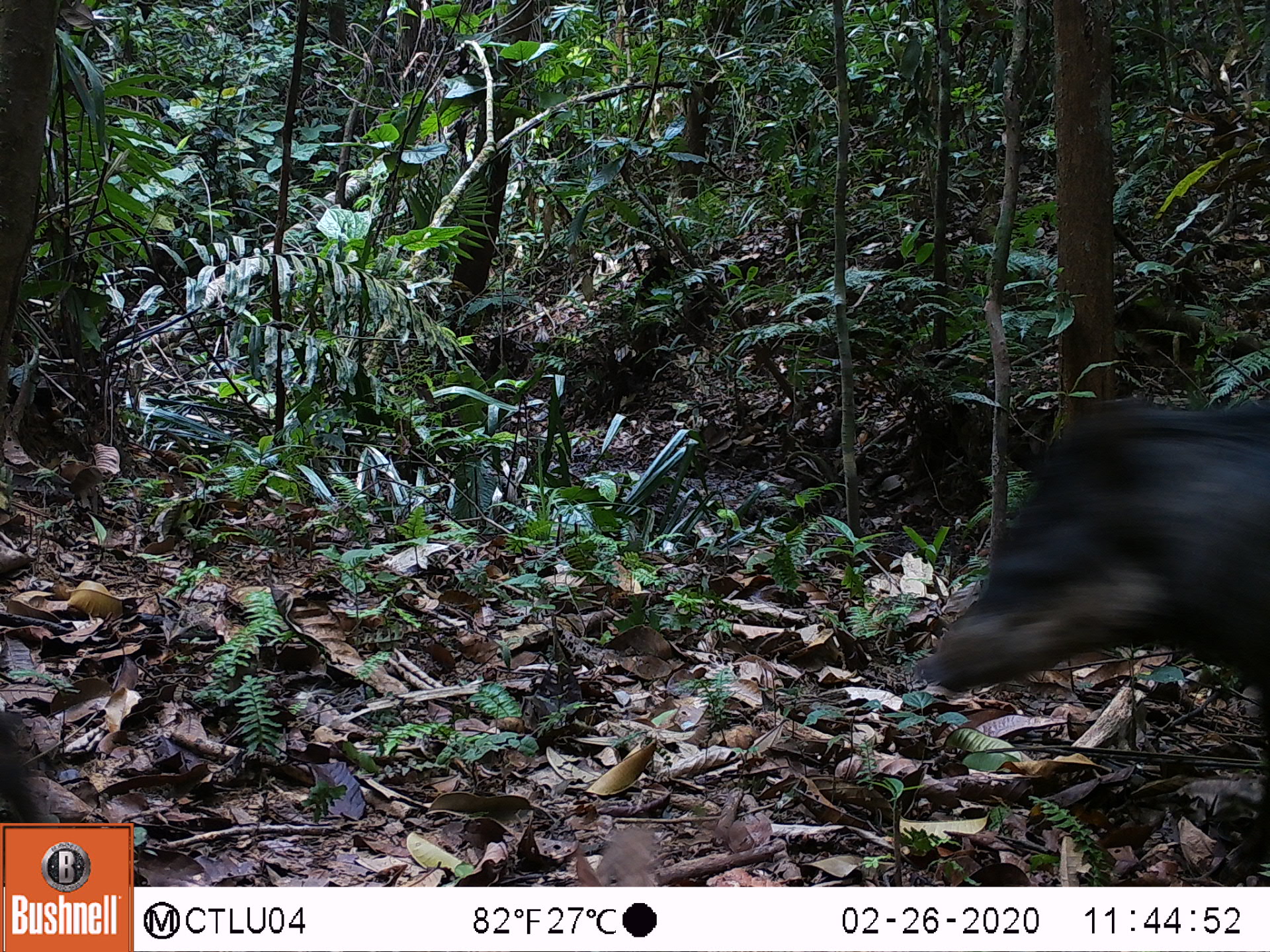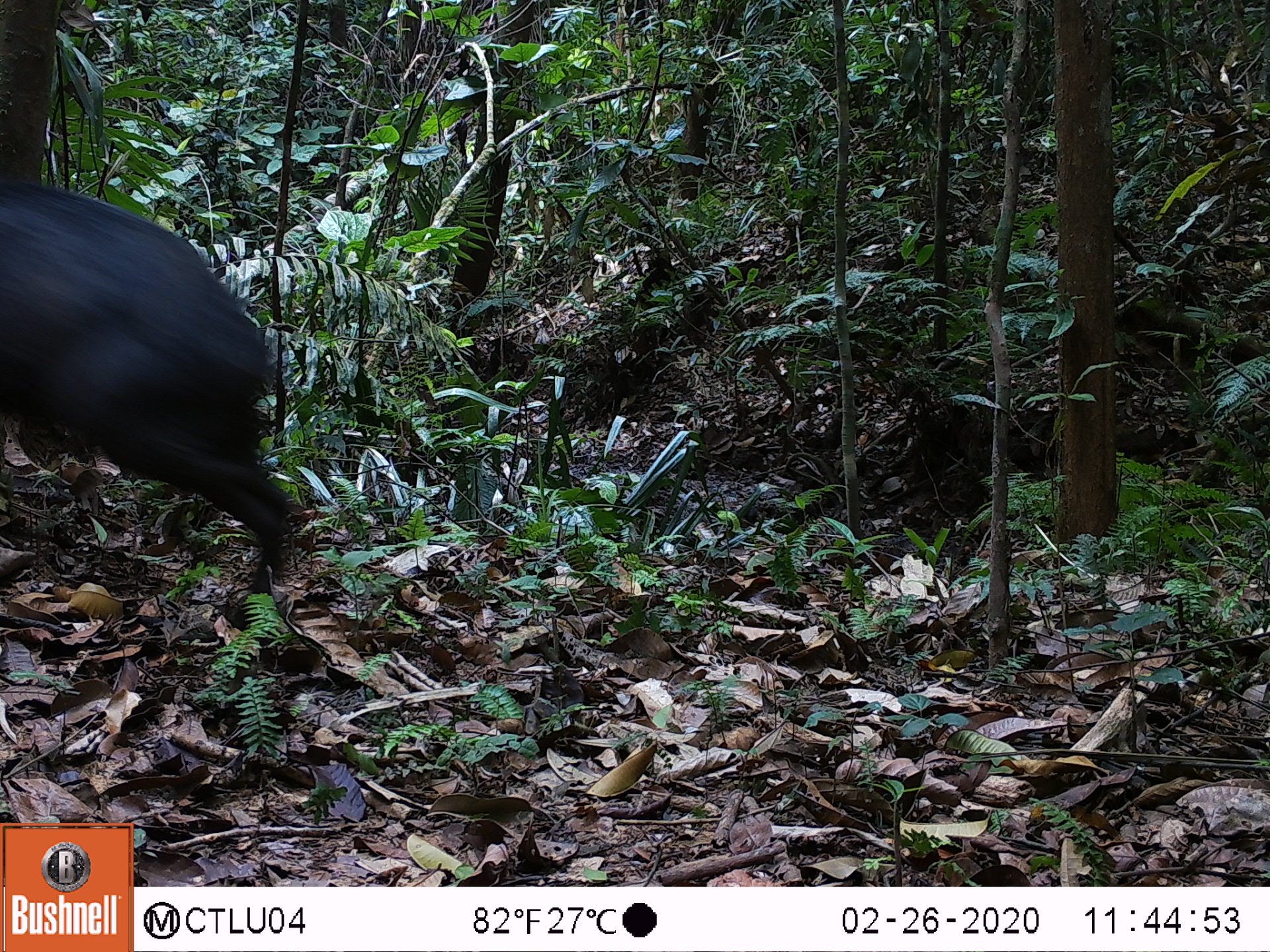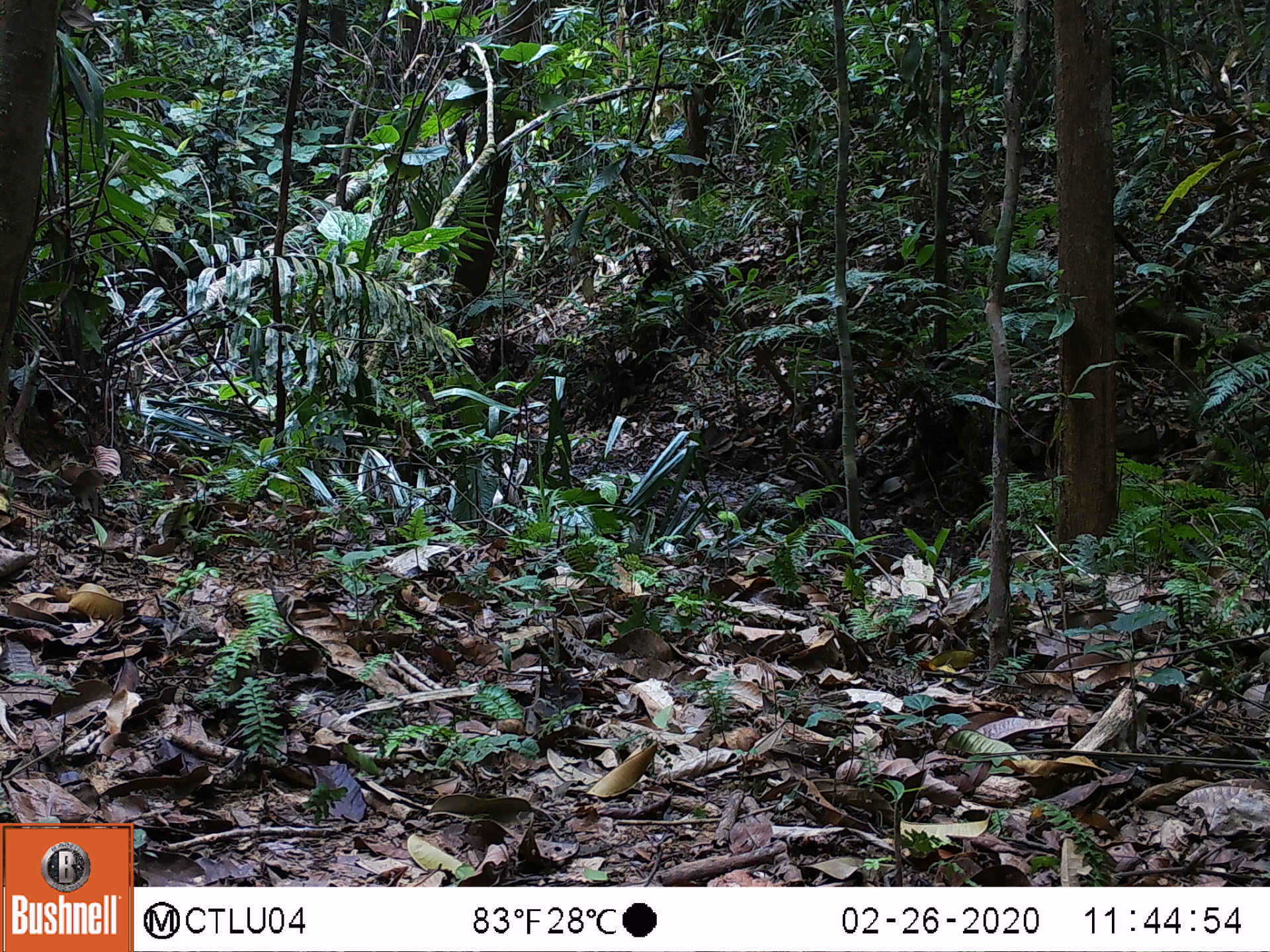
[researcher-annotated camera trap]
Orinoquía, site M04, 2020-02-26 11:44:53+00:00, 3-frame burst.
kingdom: Animalia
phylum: Chordata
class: Mammalia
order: Artiodactyla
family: Tayassuidae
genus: Tayassu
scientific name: Tayassu pecari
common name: white-lipped peccary